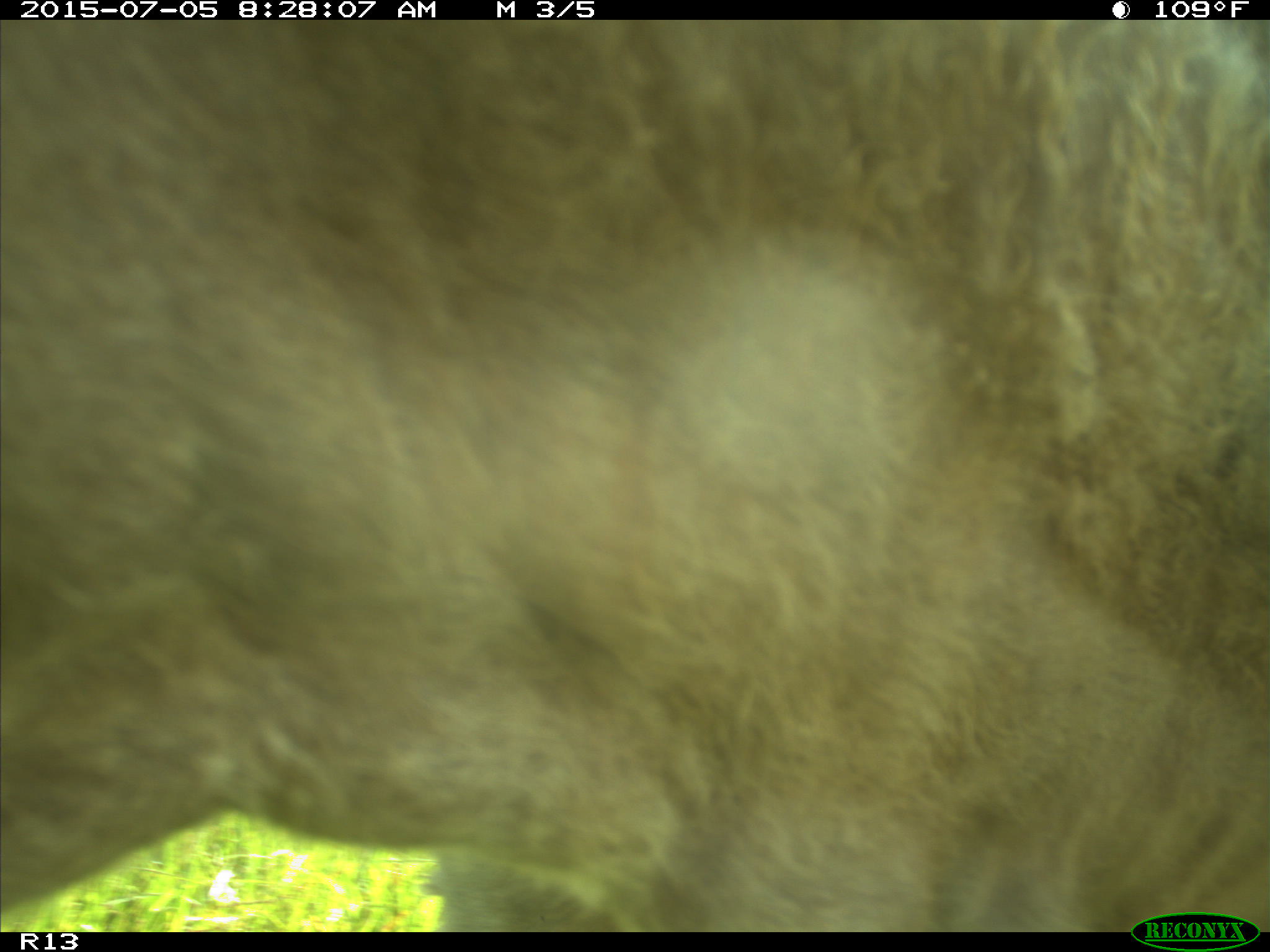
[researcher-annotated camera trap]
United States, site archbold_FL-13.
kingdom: Animalia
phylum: Chordata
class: Mammalia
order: Artiodactyla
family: Bovidae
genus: Bos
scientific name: Bos taurus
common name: domestic cow